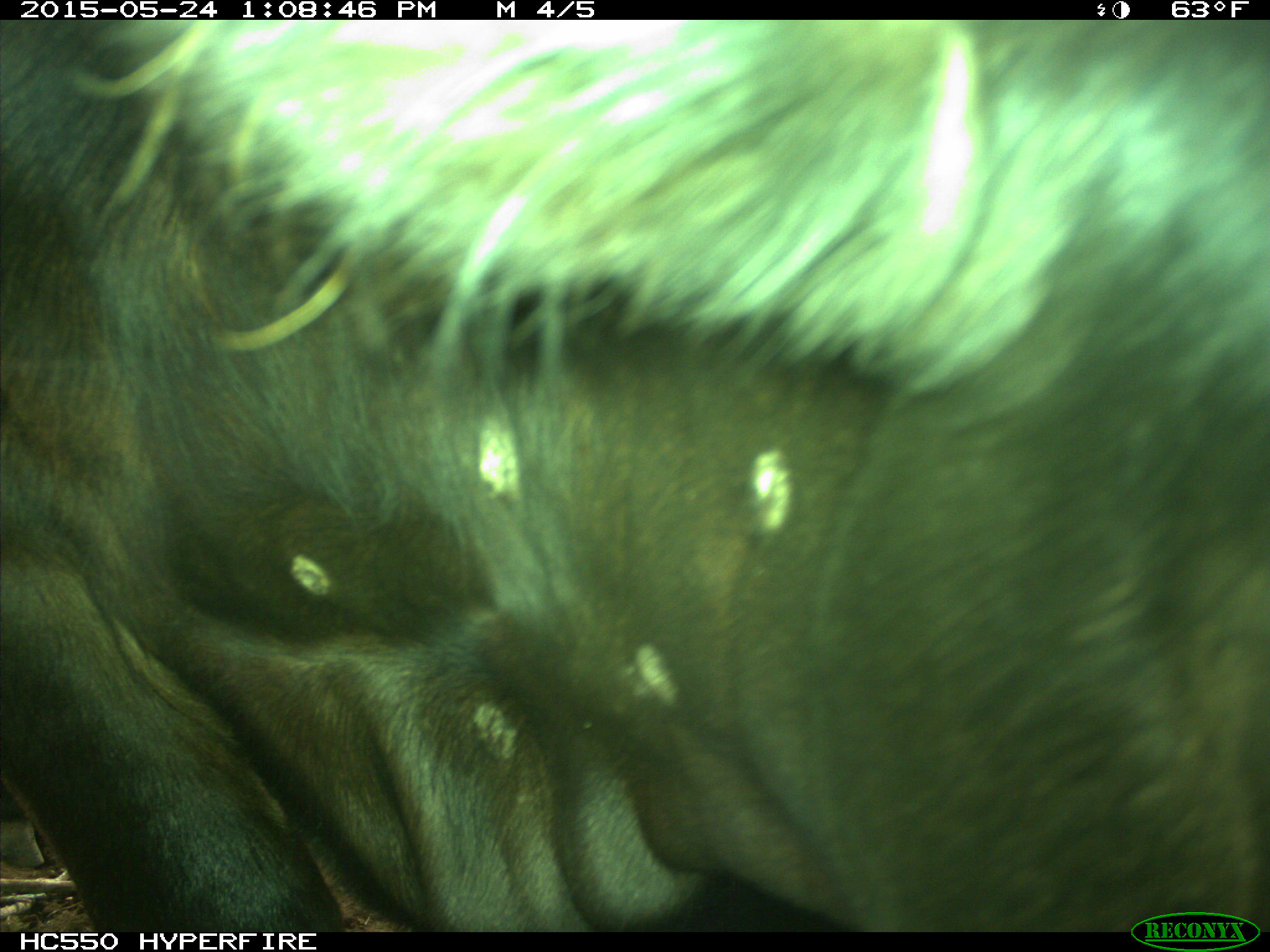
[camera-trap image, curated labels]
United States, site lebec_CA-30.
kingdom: Animalia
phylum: Chordata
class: Mammalia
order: Artiodactyla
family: Bovidae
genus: Bos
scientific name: Bos taurus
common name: domestic cow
Bos taurus (domestic cow).